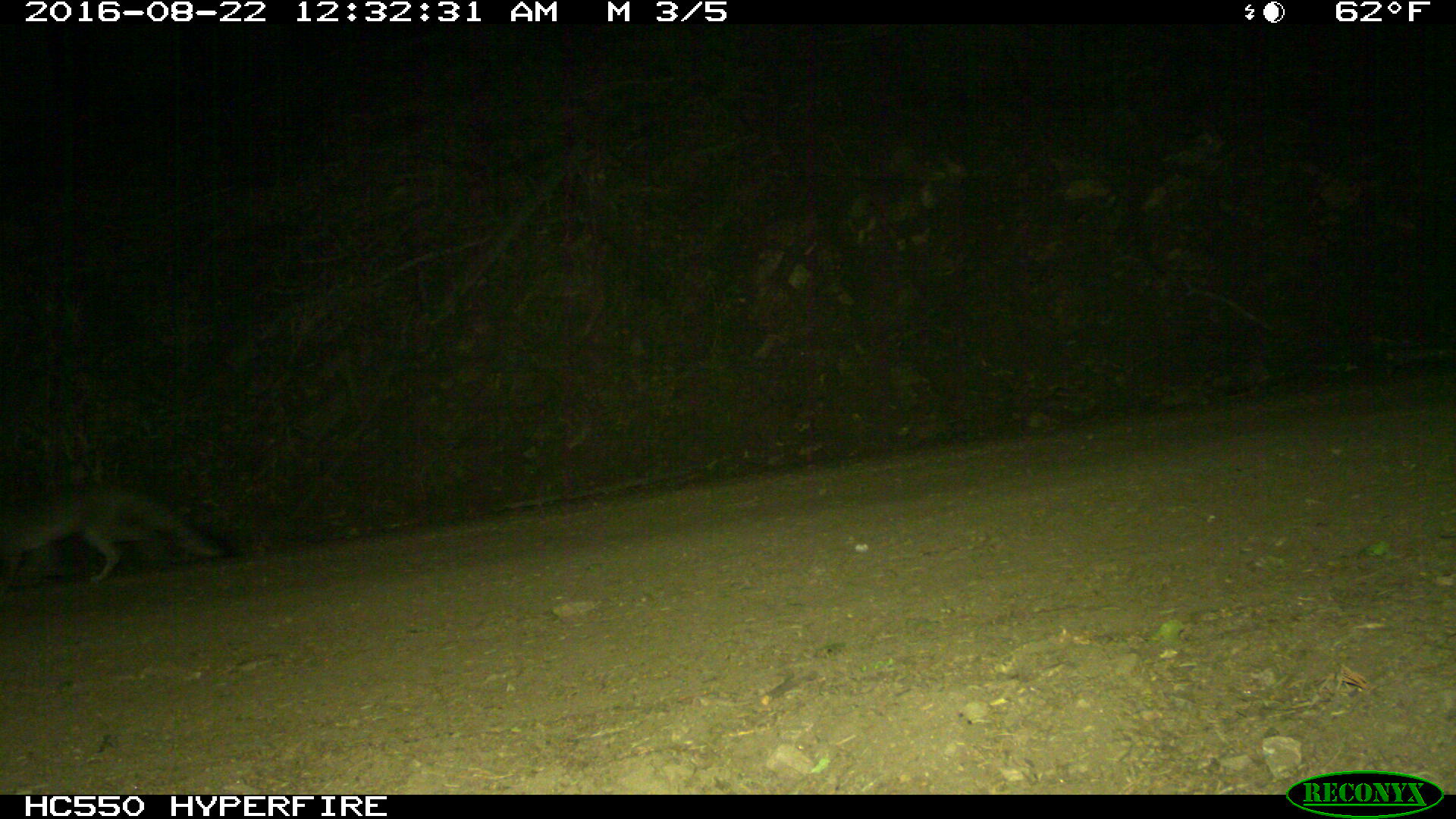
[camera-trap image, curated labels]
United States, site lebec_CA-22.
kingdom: Animalia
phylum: Chordata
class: Mammalia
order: Carnivora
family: Canidae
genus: Urocyon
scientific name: Urocyon cinereoargenteus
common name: gray fox